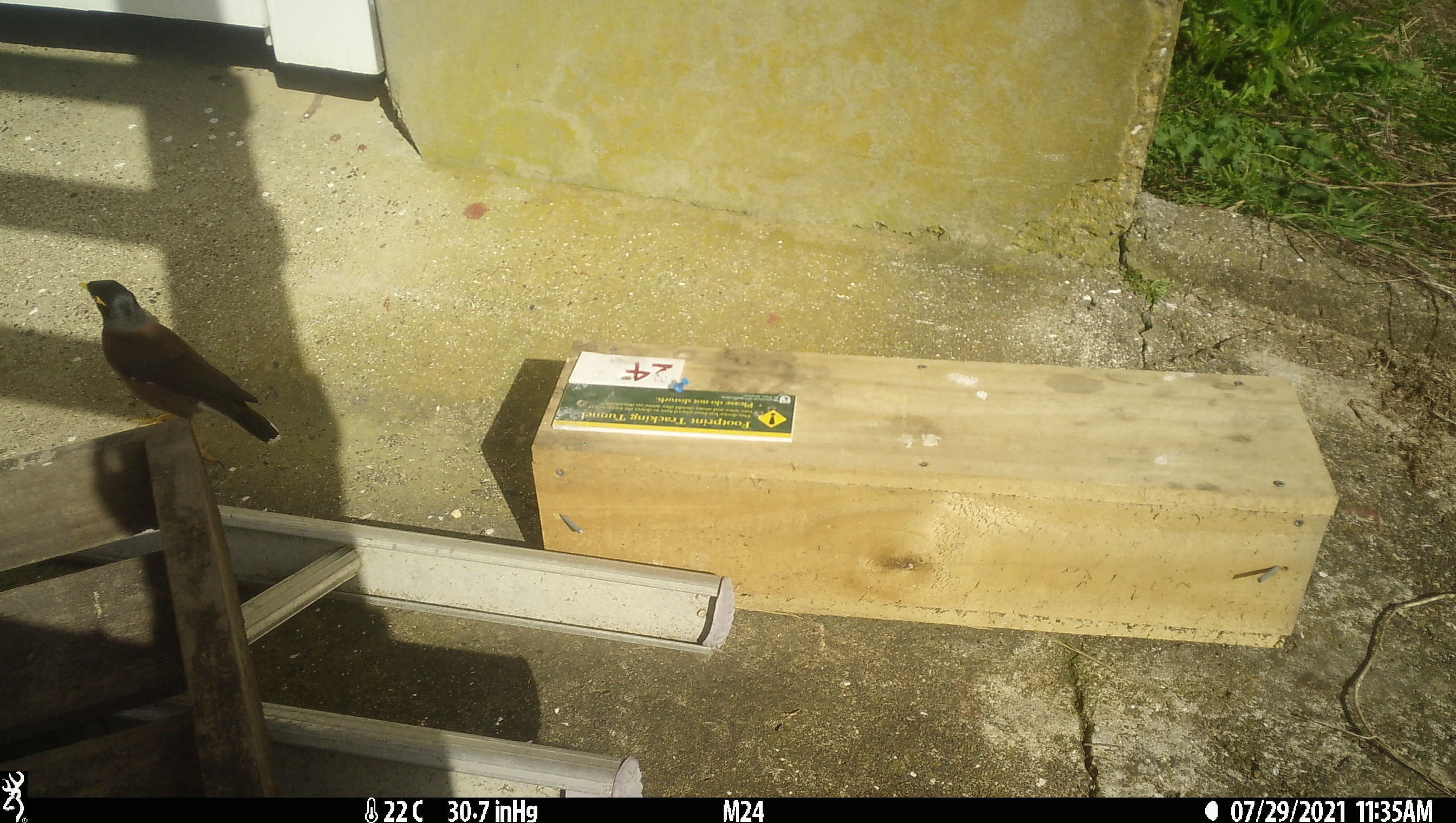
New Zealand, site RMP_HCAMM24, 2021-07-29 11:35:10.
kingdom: Animalia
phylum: Chordata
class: Aves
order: Passeriformes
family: Sturnidae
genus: Acridotheres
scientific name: Acridotheres tristis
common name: common myna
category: myna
Myna (common myna) (Acridotheres tristis).